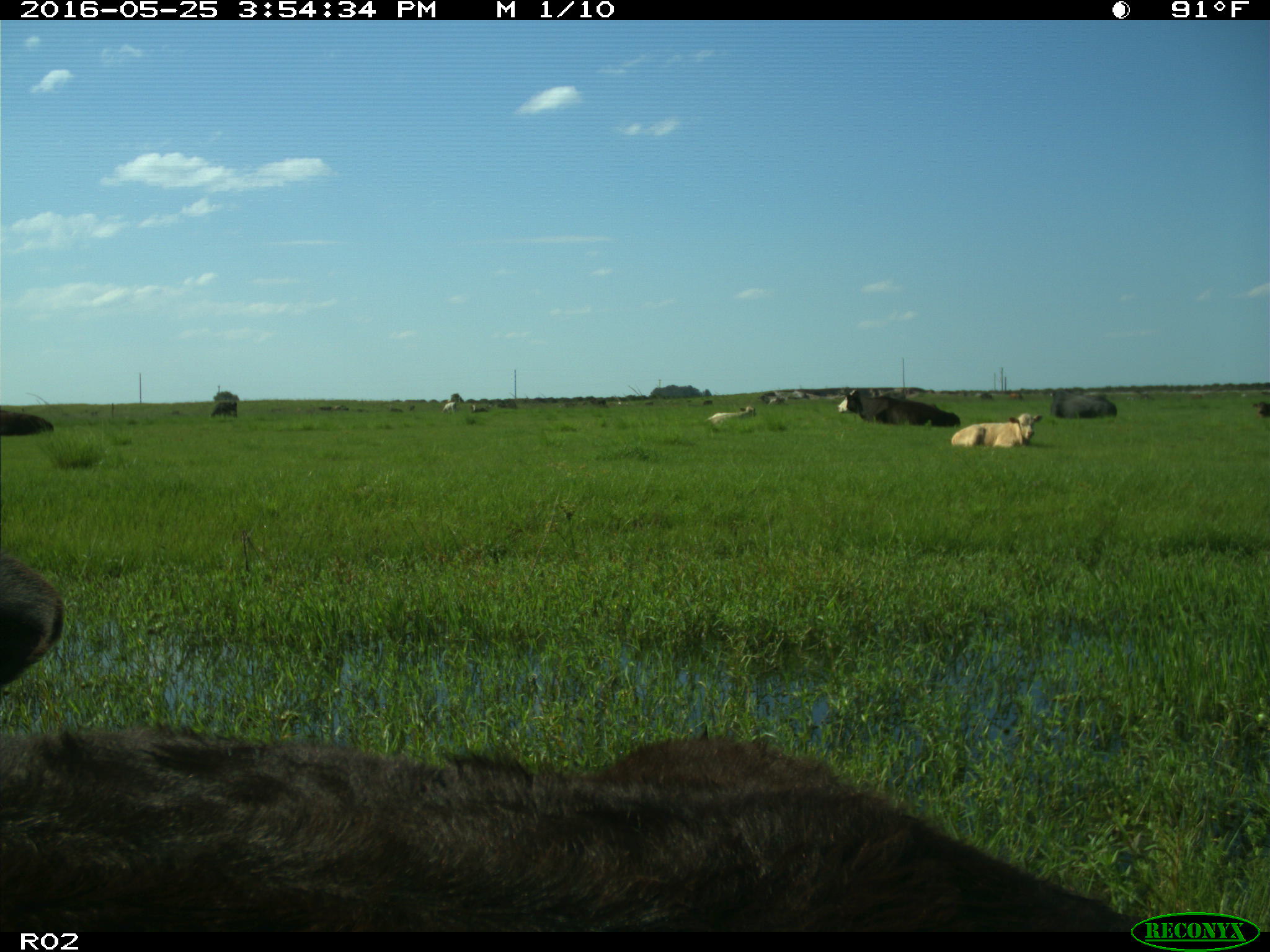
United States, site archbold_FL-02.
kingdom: Animalia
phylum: Chordata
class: Mammalia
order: Artiodactyla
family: Bovidae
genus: Bos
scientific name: Bos taurus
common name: domestic cow